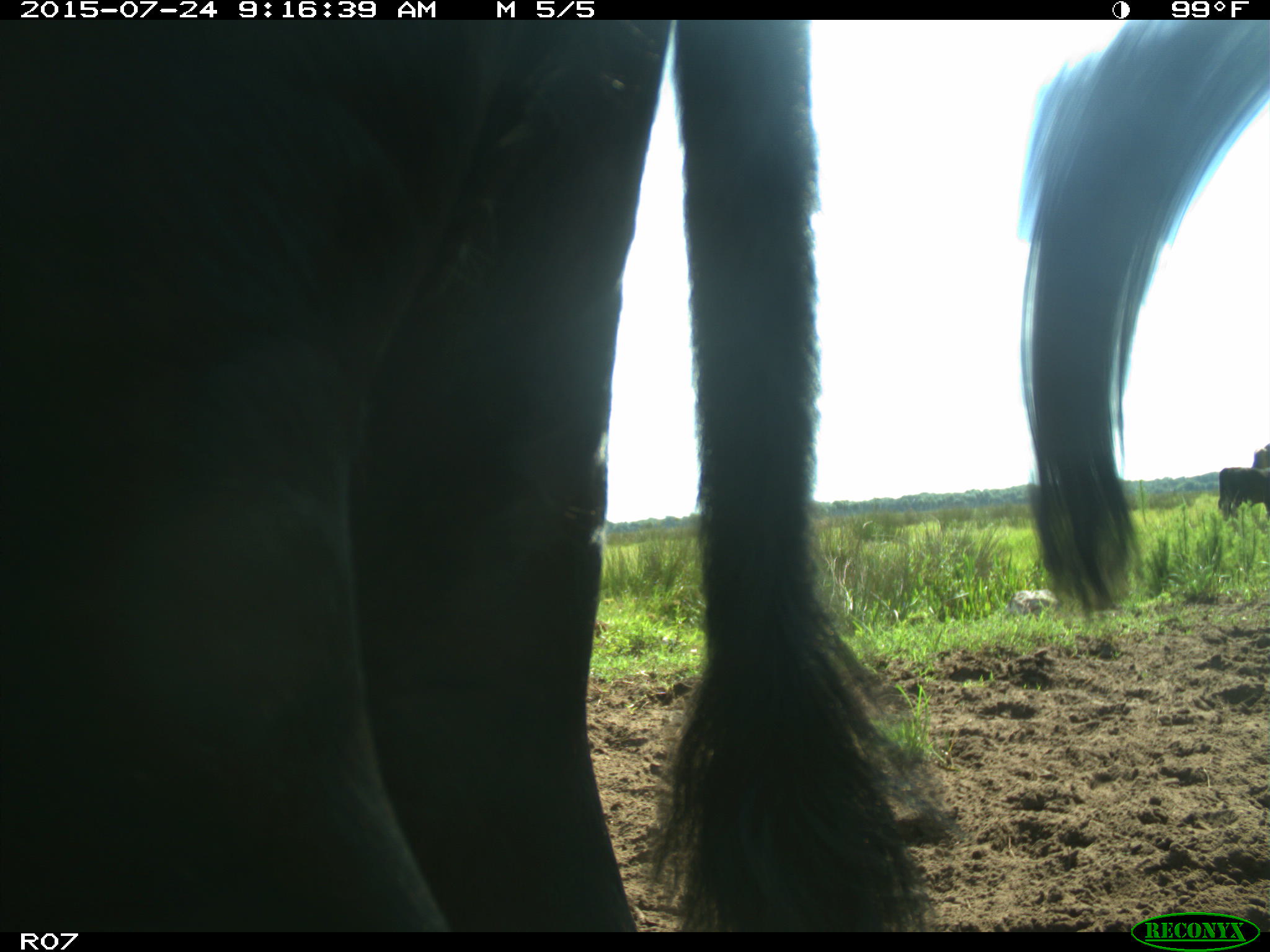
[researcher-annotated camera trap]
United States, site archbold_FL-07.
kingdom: Animalia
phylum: Chordata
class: Mammalia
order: Artiodactyla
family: Bovidae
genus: Bos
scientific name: Bos taurus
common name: domestic cow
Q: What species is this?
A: Bos taurus (domestic cow).